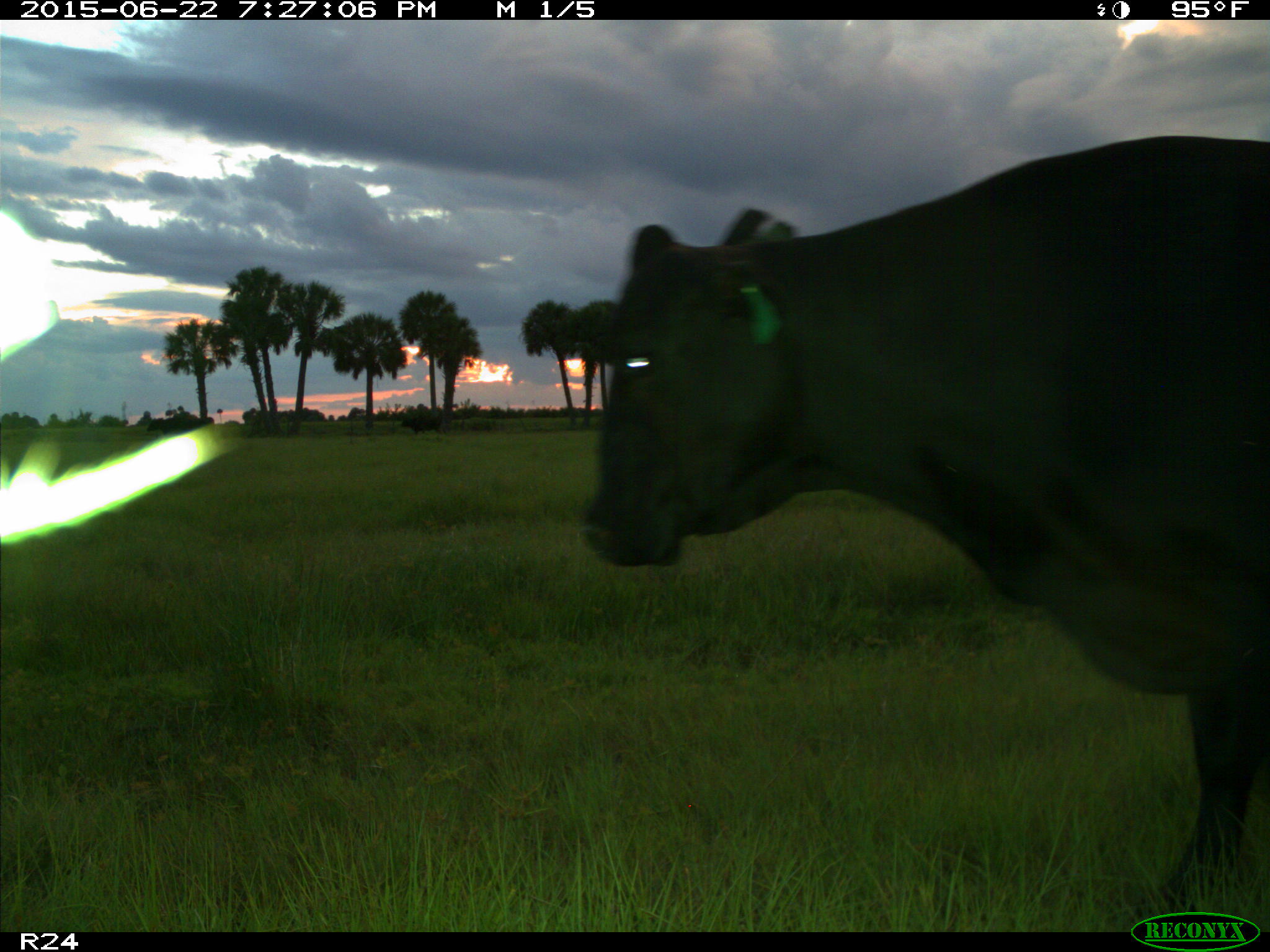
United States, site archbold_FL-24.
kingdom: Animalia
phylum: Chordata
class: Mammalia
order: Artiodactyla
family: Bovidae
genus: Bos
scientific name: Bos taurus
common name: domestic cow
Bos taurus (domestic cow).